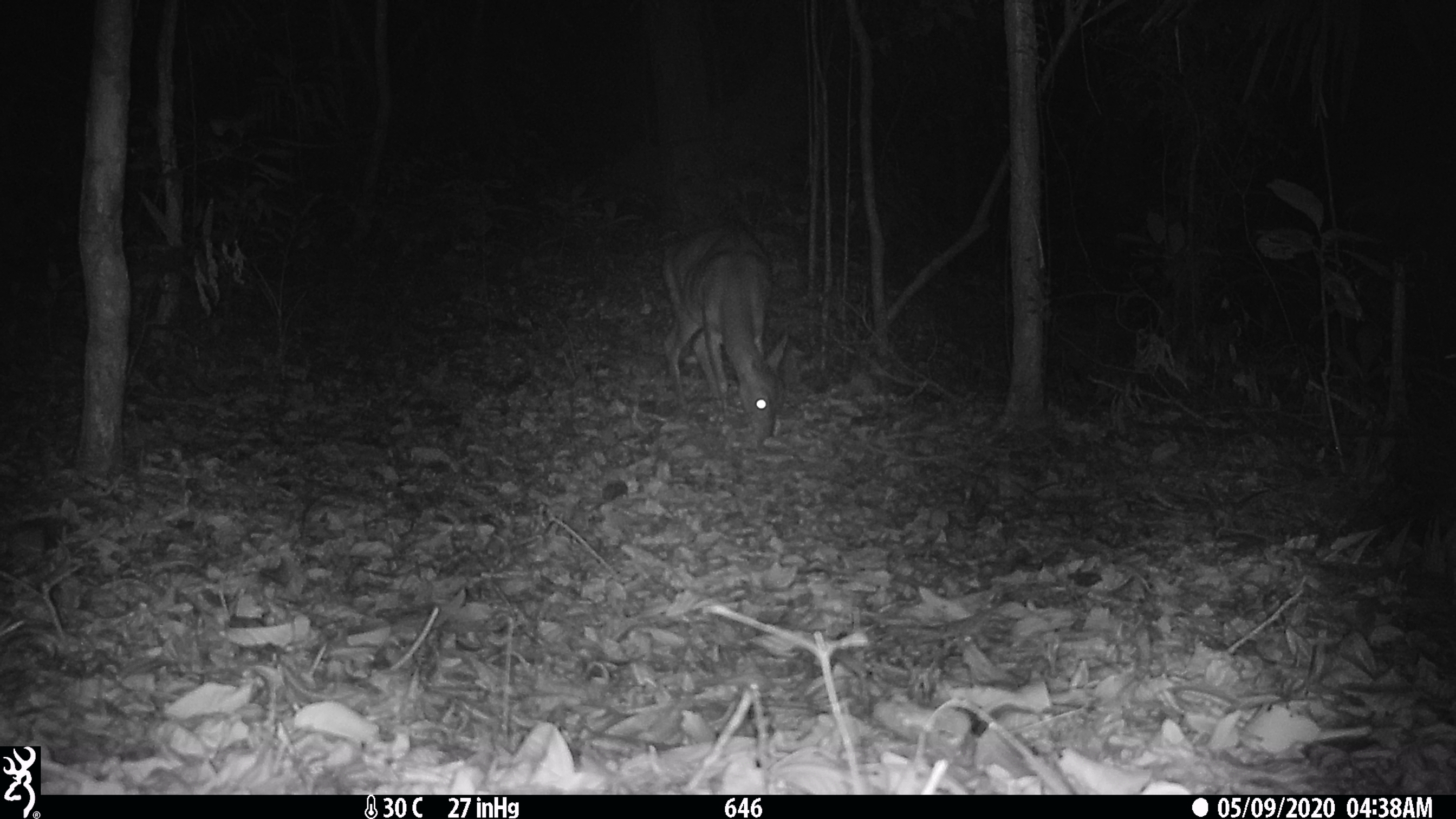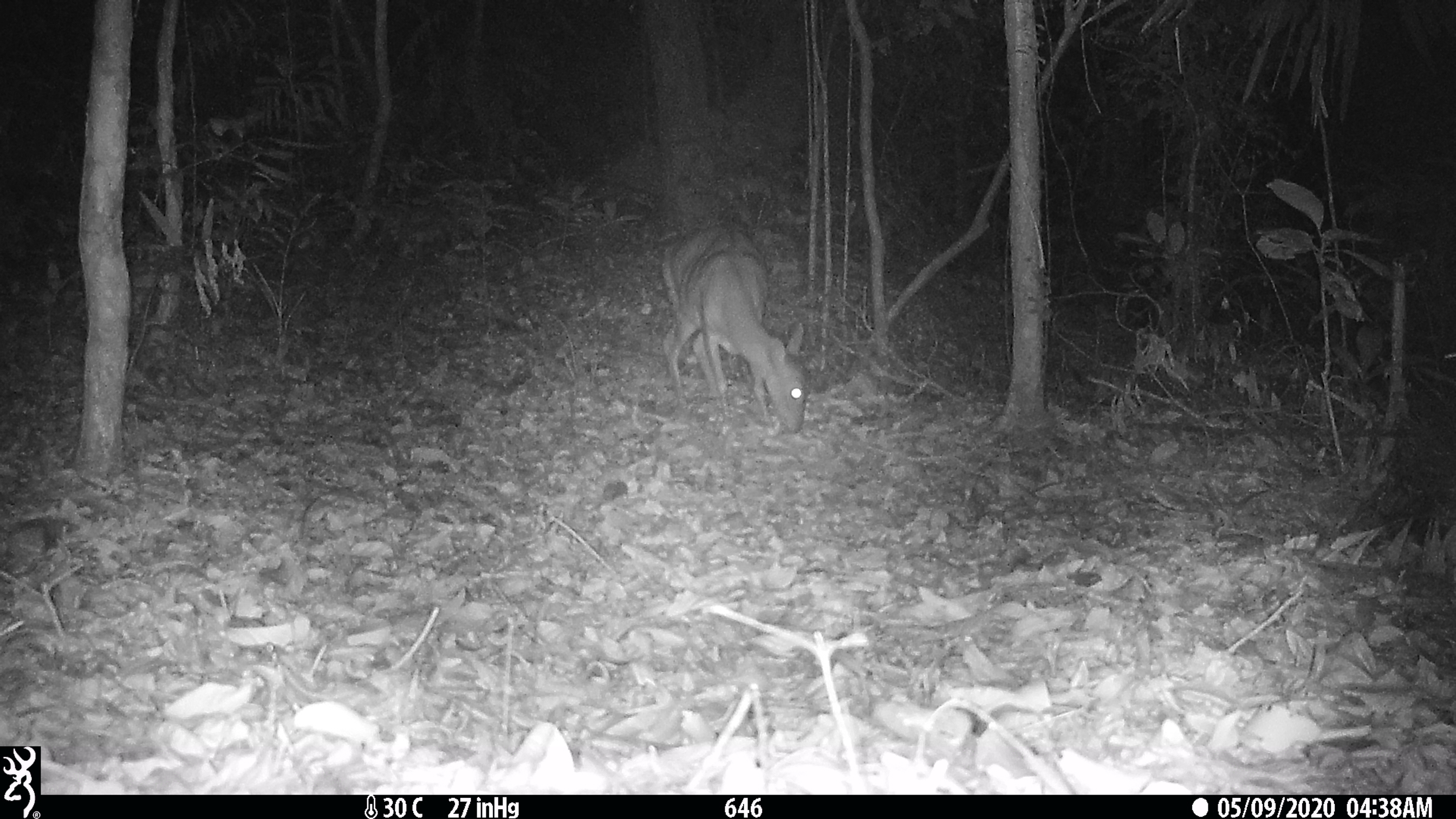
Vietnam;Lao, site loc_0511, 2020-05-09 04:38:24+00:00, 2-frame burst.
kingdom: Animalia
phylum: Chordata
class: Mammalia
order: Artiodactyla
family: Cervidae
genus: Muntiacus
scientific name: Muntiacus vuquangensis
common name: large-antlered muntjac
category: large antlered muntjac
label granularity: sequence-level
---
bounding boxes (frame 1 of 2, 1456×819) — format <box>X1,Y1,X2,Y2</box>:
large antlered muntjac: <box>660,222,790,439</box>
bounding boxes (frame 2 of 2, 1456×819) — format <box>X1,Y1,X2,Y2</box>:
large antlered muntjac: <box>660,223,818,434</box>